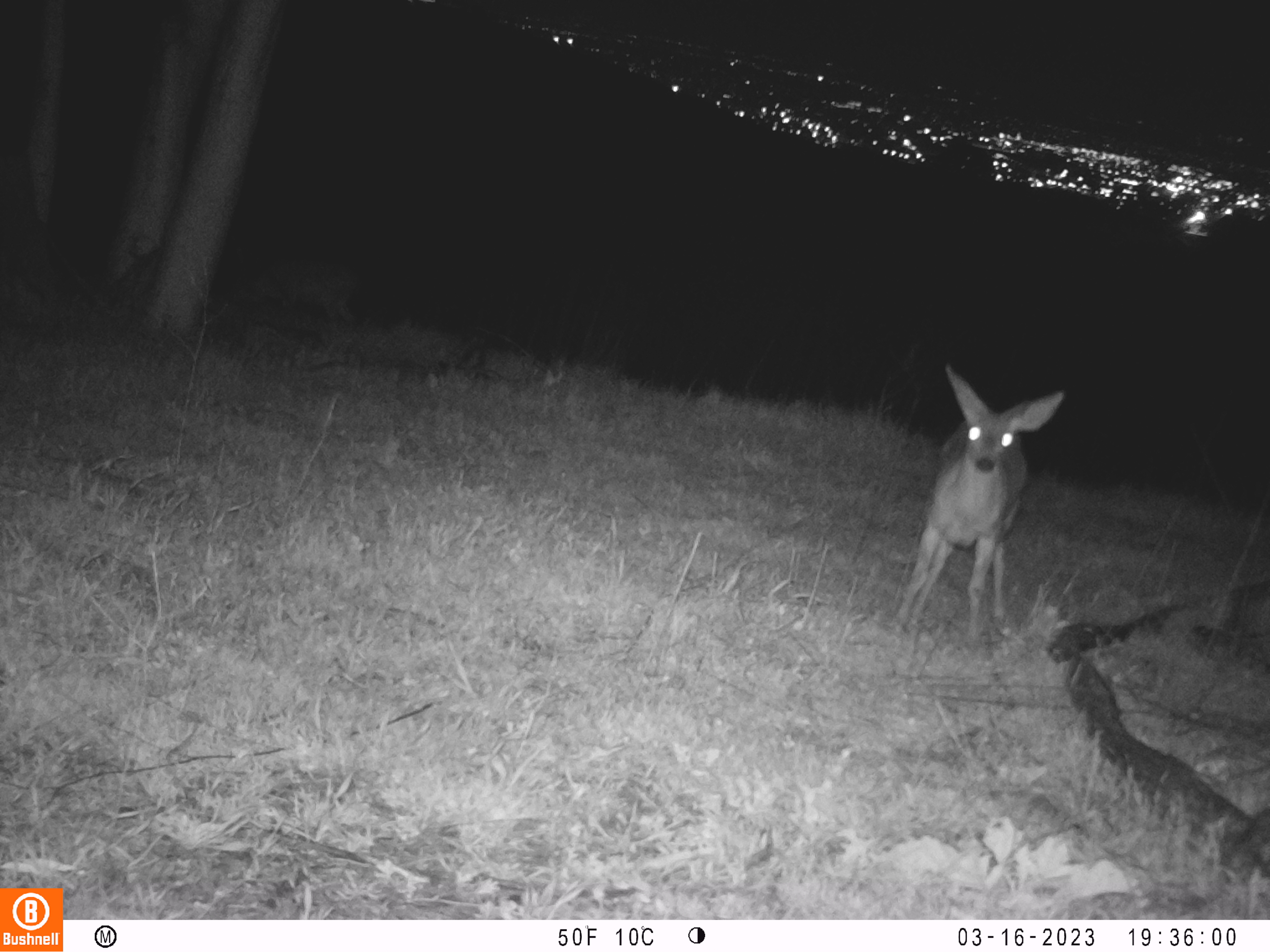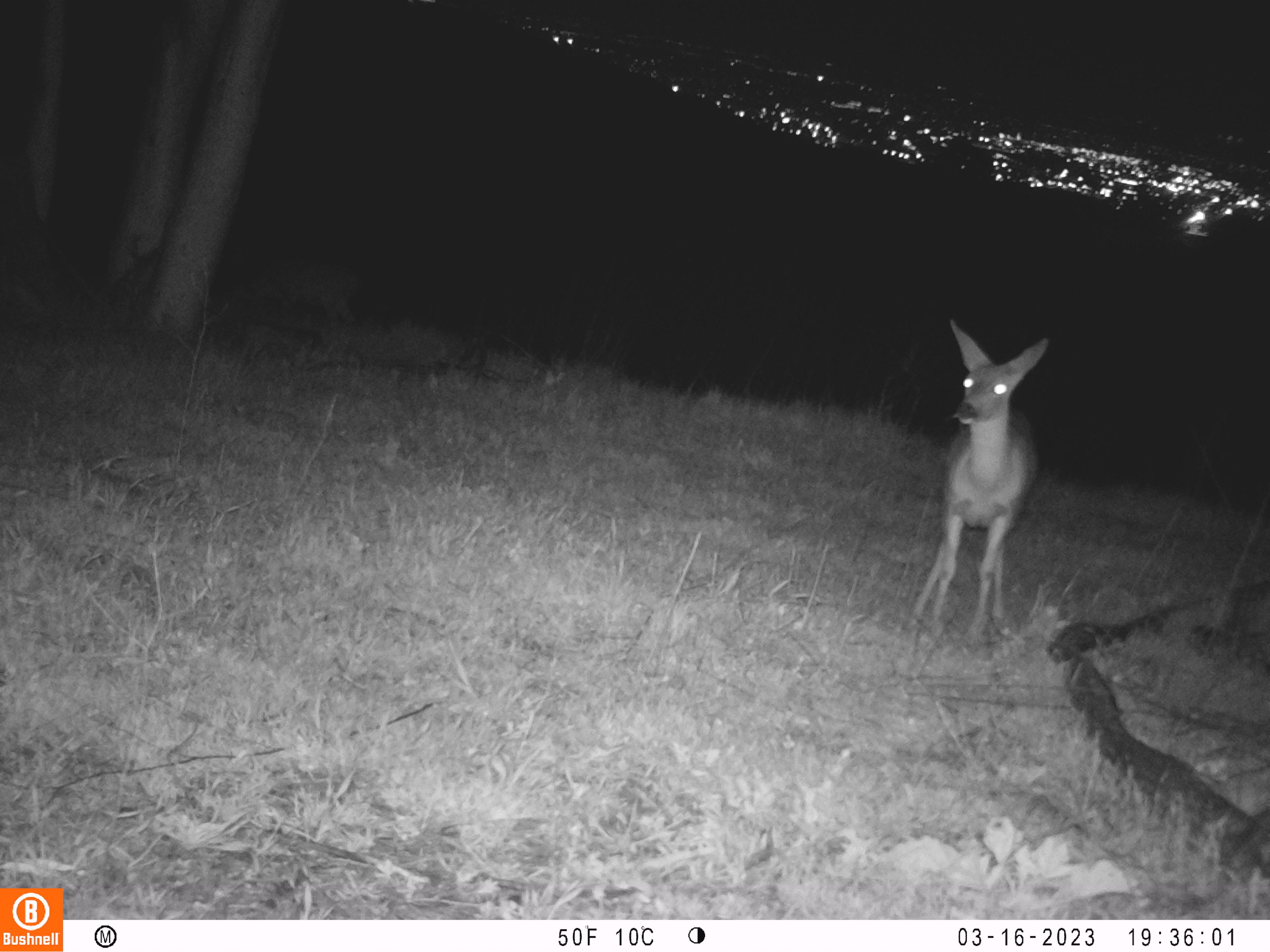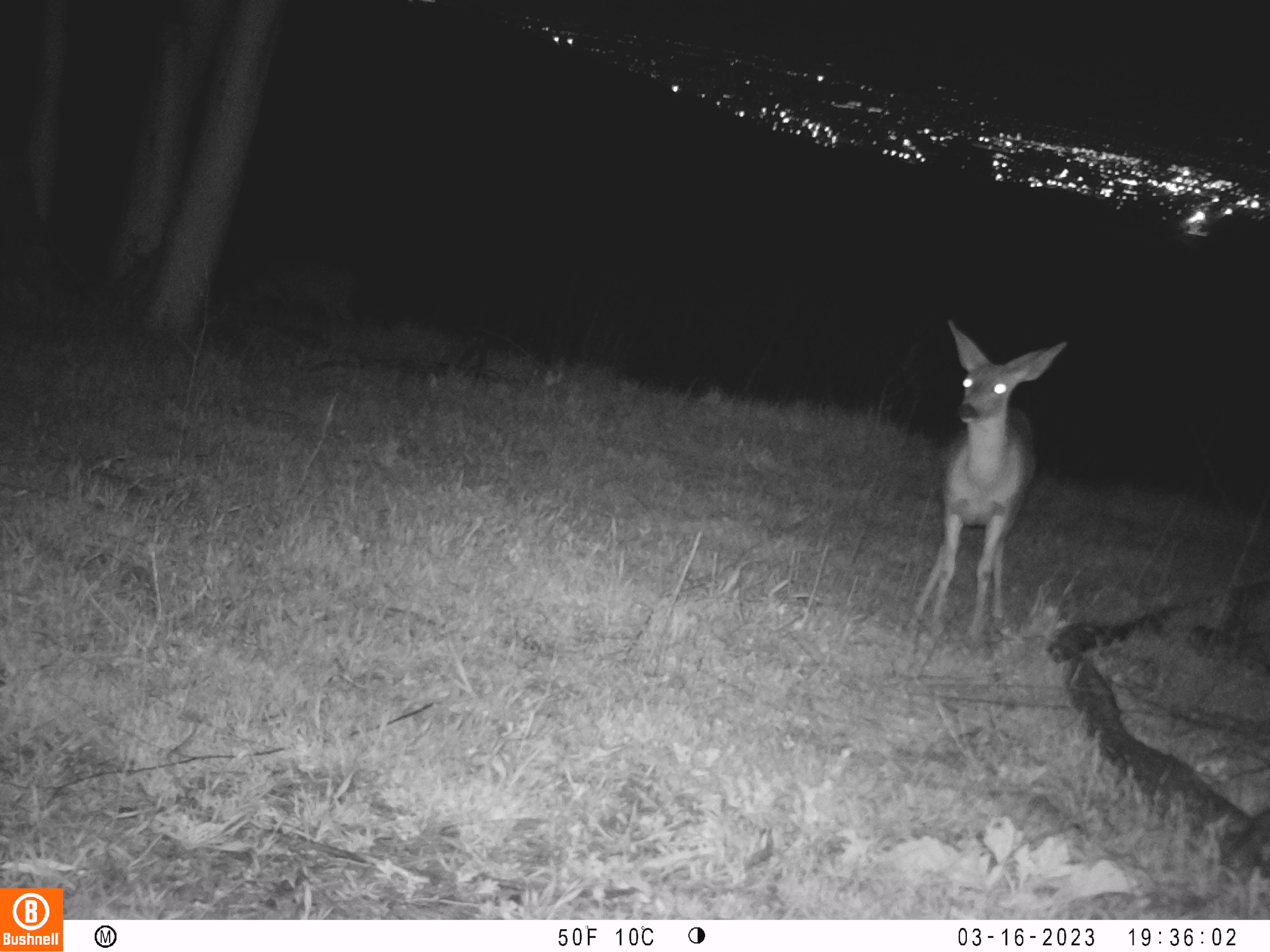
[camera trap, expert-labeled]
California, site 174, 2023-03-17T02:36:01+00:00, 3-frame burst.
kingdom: Animalia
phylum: Chordata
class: Mammalia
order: Artiodactyla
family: Cervidae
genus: Odocoileus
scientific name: Odocoileus hemionus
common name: mule deer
Mule deer (Odocoileus hemionus).